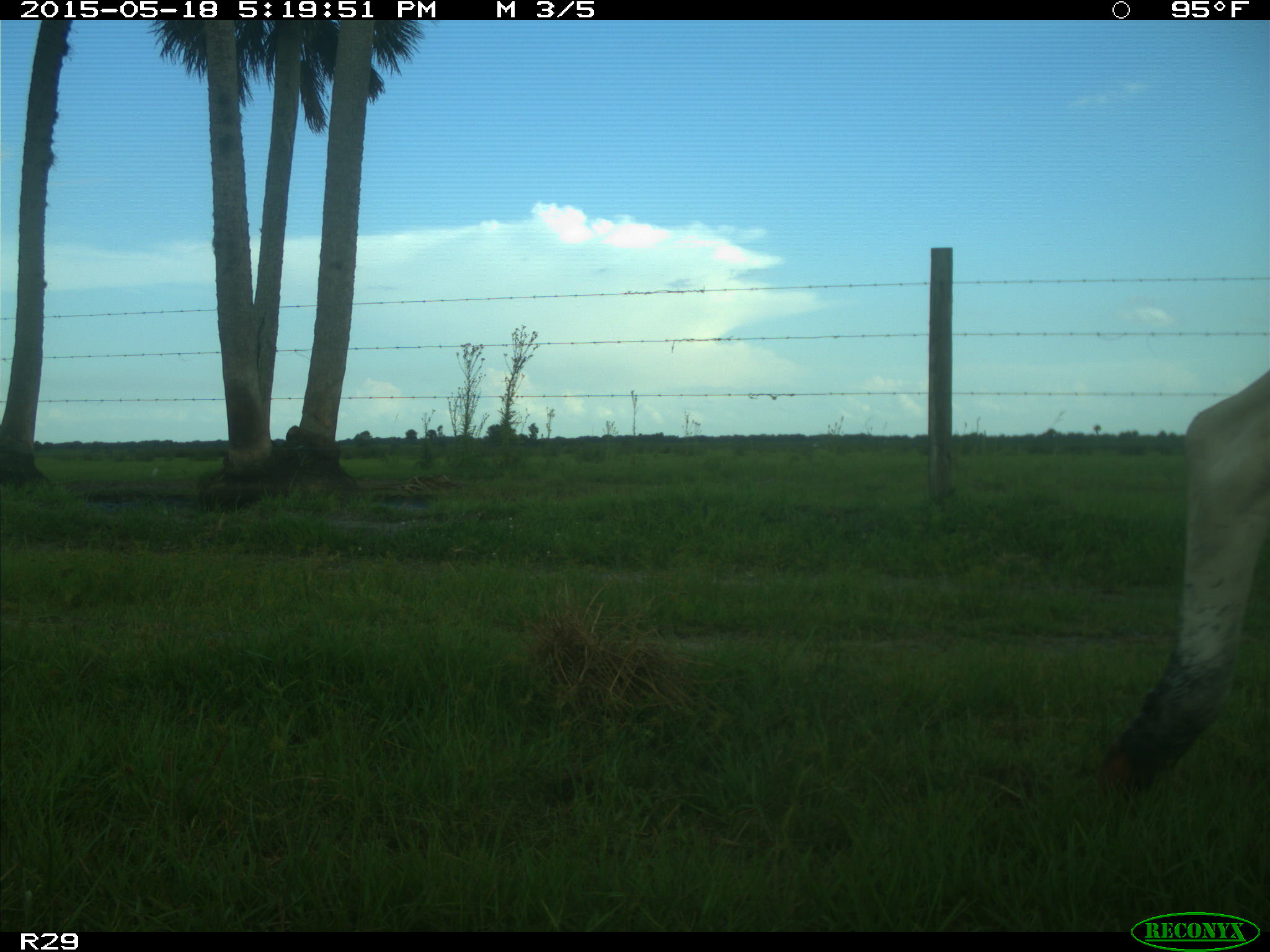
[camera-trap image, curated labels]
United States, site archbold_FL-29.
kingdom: Animalia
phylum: Chordata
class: Mammalia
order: Artiodactyla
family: Bovidae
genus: Bos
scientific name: Bos taurus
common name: domestic cow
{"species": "Bos taurus (domestic cow)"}